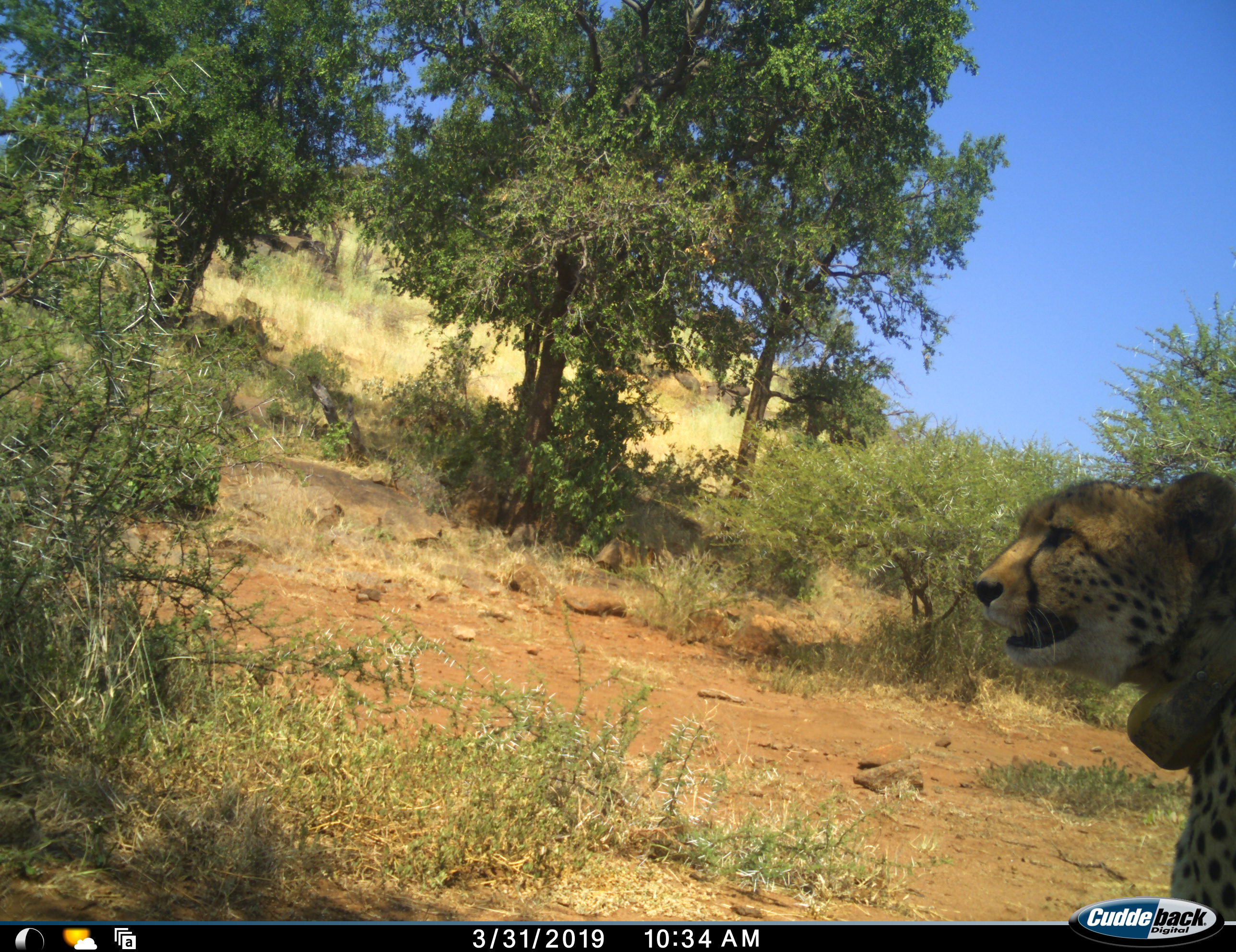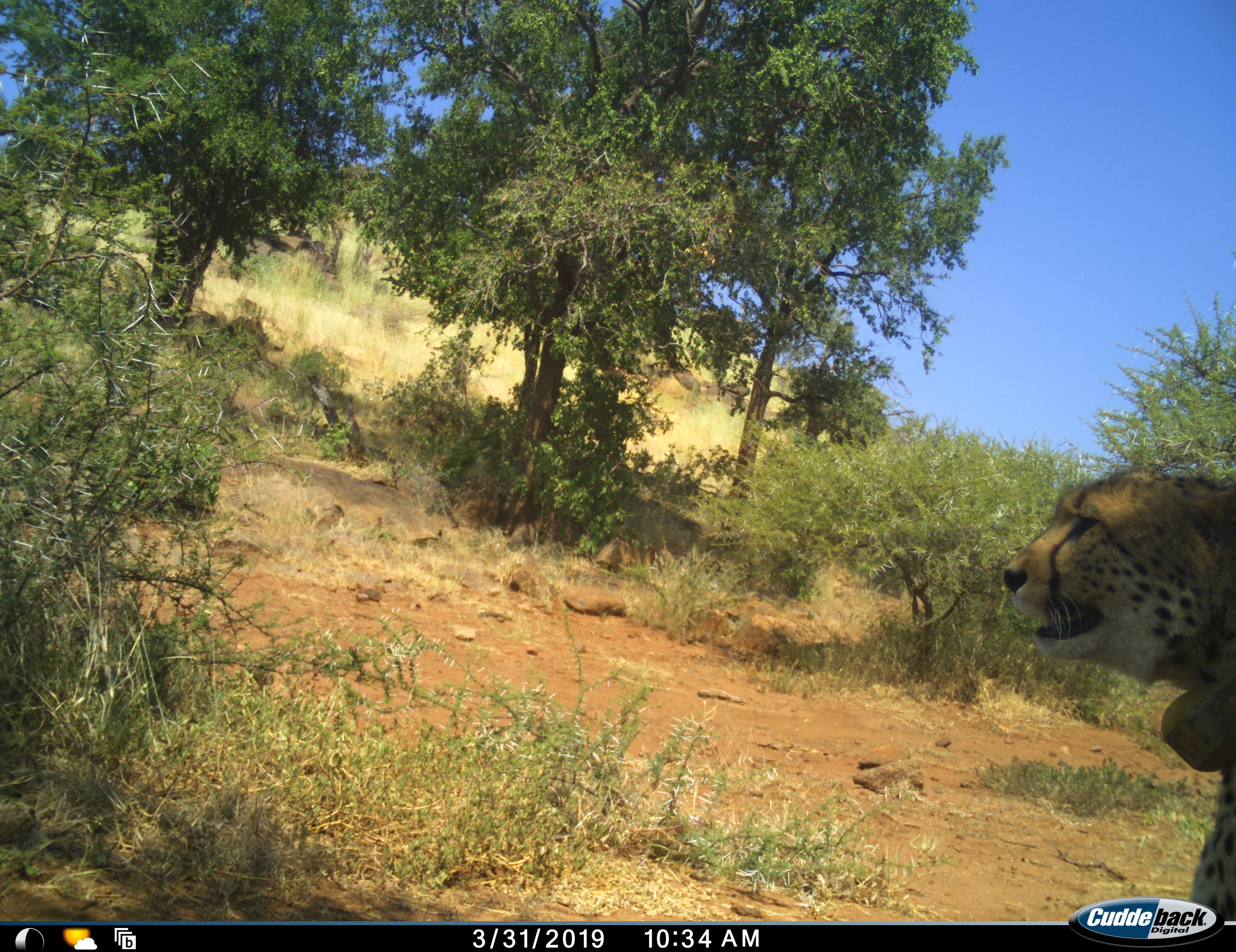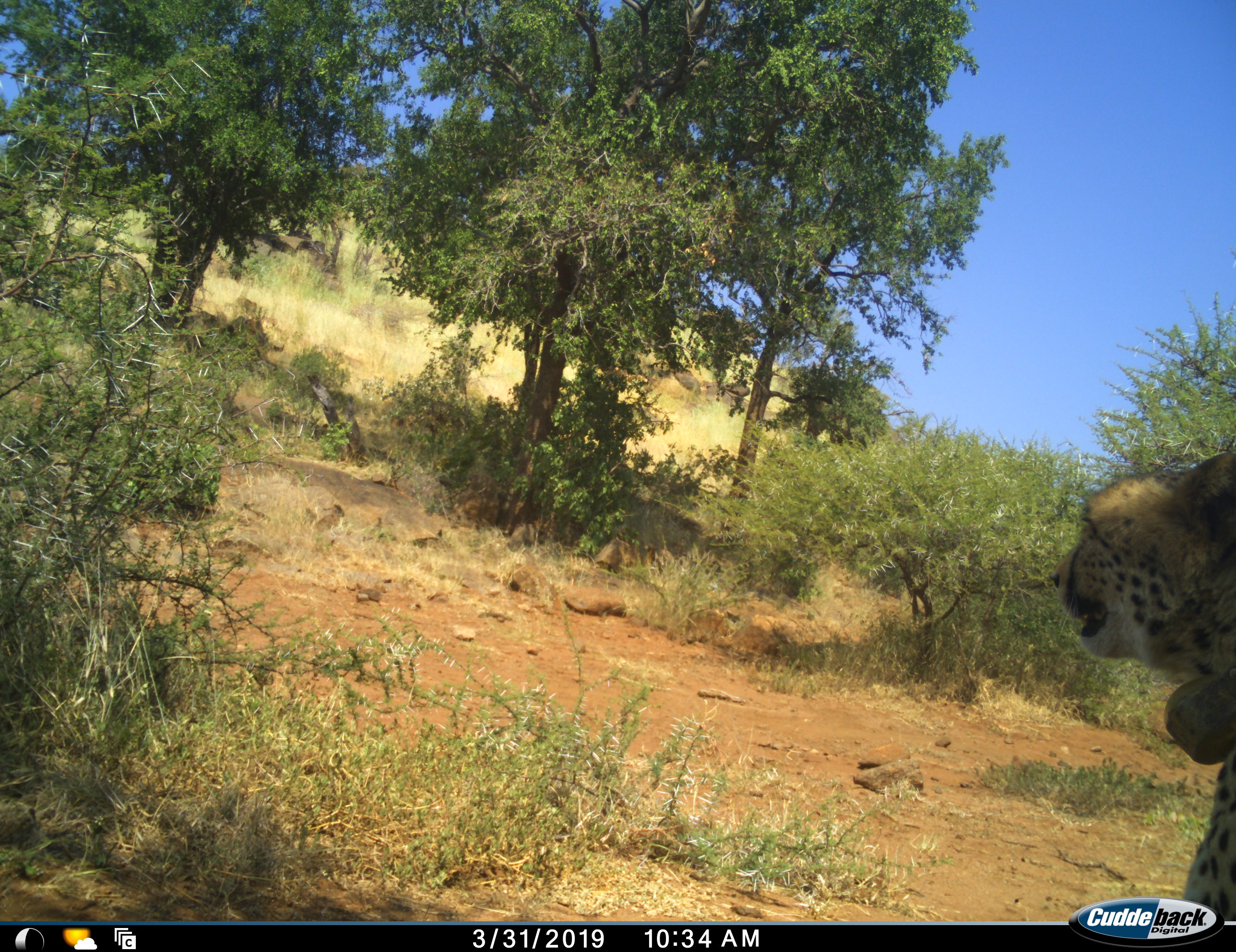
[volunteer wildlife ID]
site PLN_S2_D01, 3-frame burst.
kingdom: Animalia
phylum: Chordata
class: Mammalia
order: Carnivora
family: Felidae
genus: Acinonyx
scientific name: Acinonyx jubatus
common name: cheetah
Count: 1.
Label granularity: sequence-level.